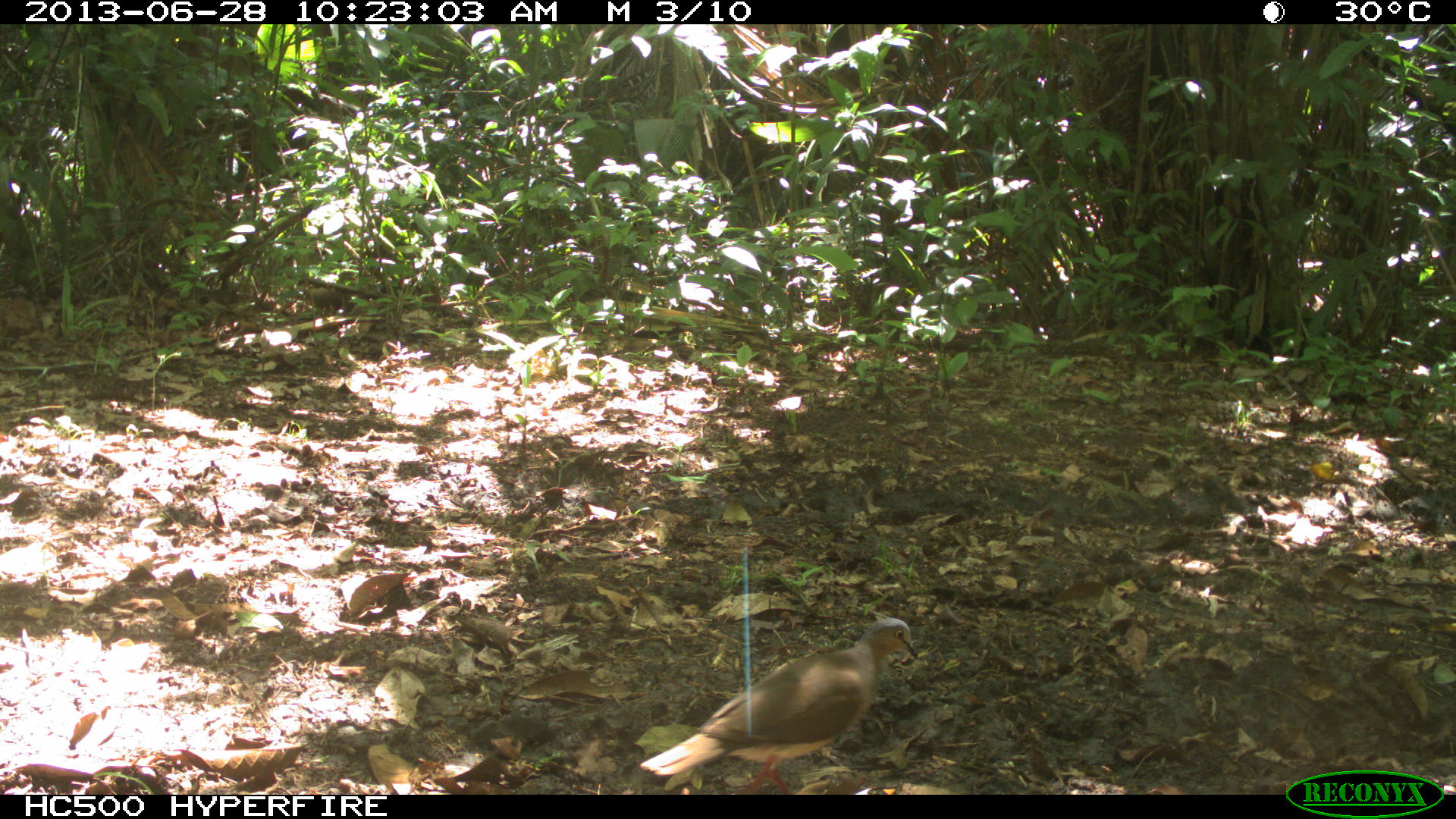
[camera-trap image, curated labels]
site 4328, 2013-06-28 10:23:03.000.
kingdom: Animalia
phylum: Chordata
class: Aves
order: Columbiformes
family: Columbidae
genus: Leptotila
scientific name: Leptotila plumbeiceps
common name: gray-headed dove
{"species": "Leptotila plumbeiceps (gray-headed dove)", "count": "1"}